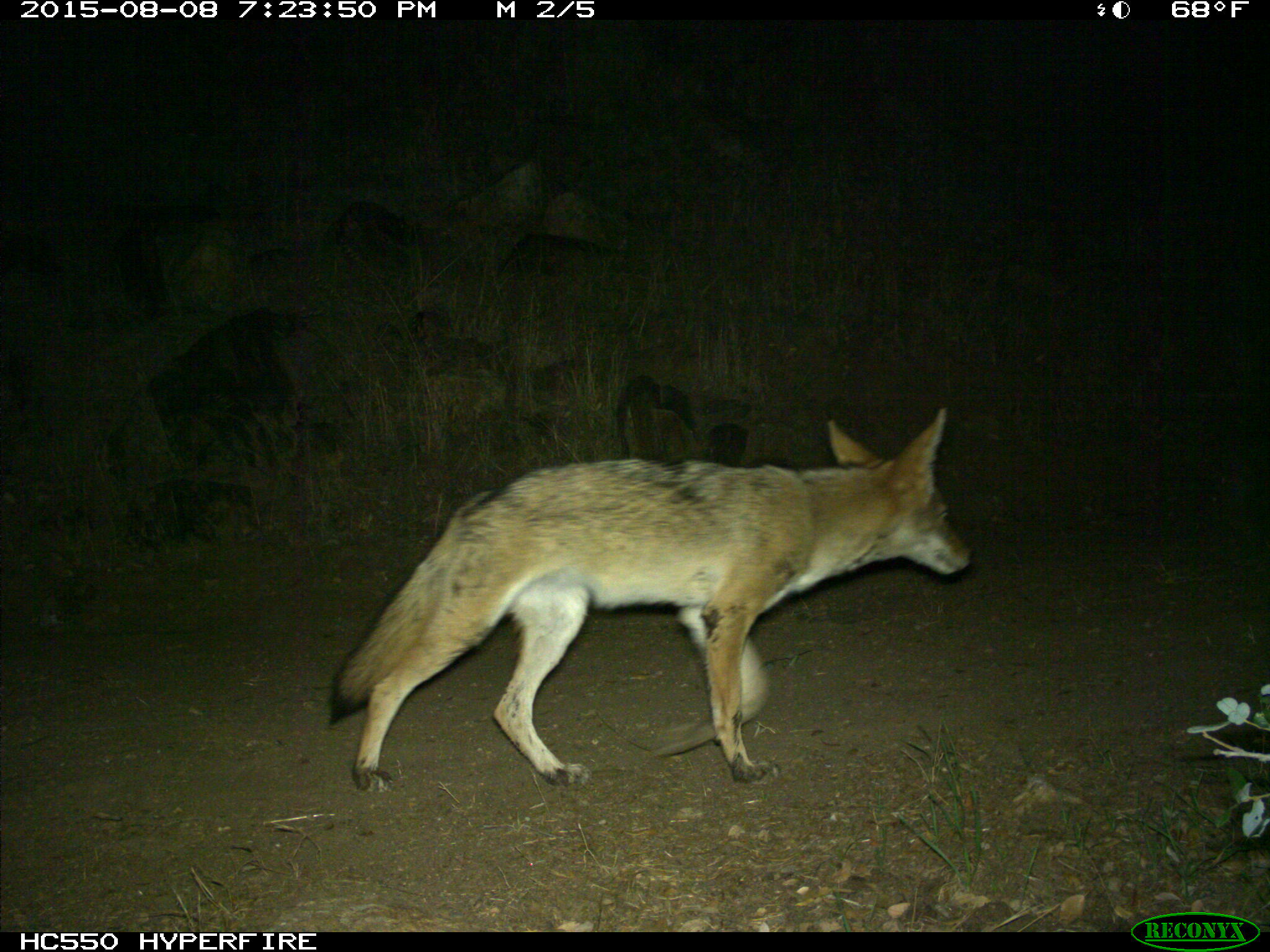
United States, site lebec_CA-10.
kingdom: Animalia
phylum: Chordata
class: Mammalia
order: Carnivora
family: Canidae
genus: Canis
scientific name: Canis latrans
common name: coyote